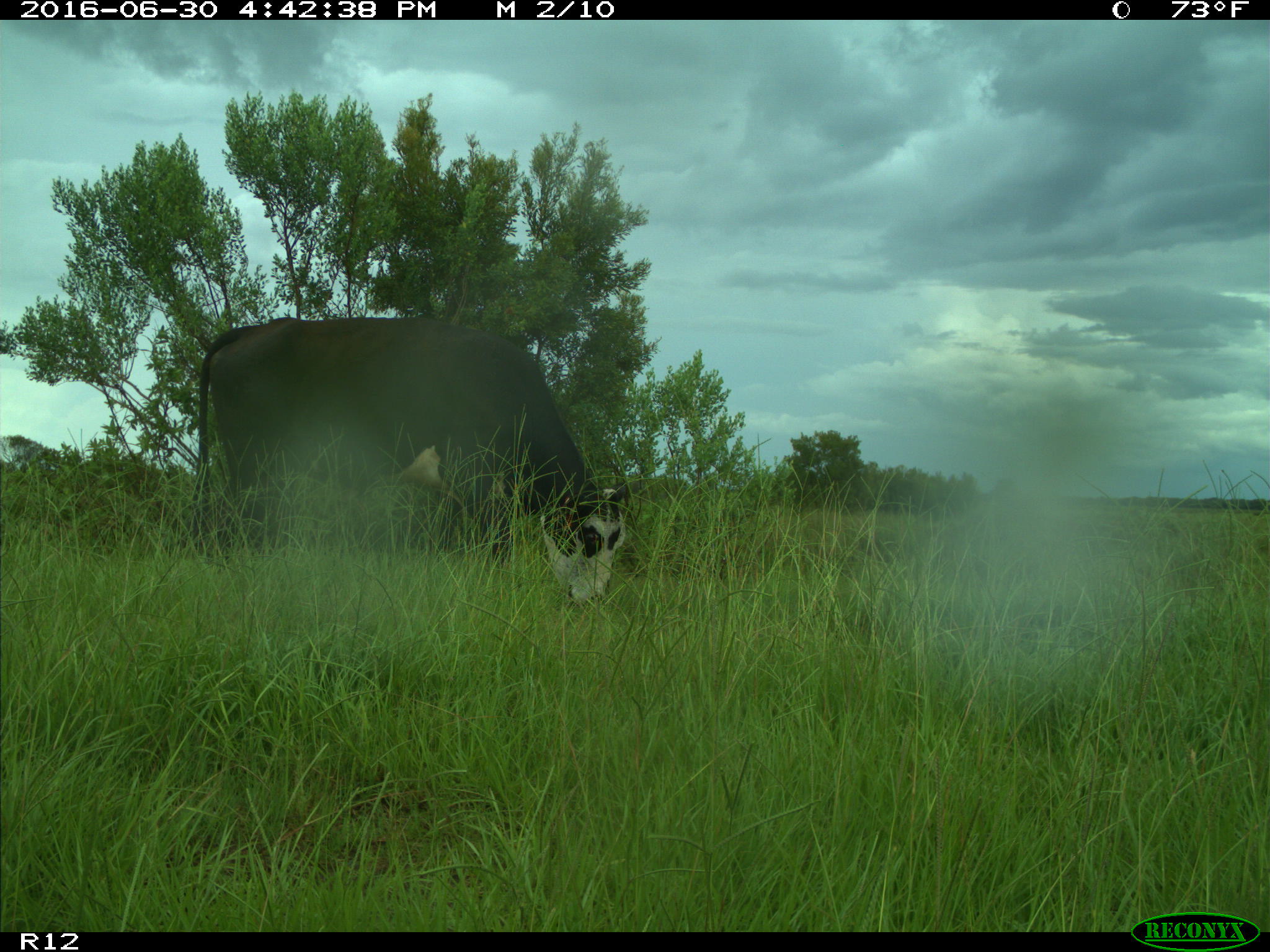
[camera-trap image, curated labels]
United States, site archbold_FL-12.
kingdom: Animalia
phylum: Chordata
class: Mammalia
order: Artiodactyla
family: Bovidae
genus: Bos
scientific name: Bos taurus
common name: domestic cow